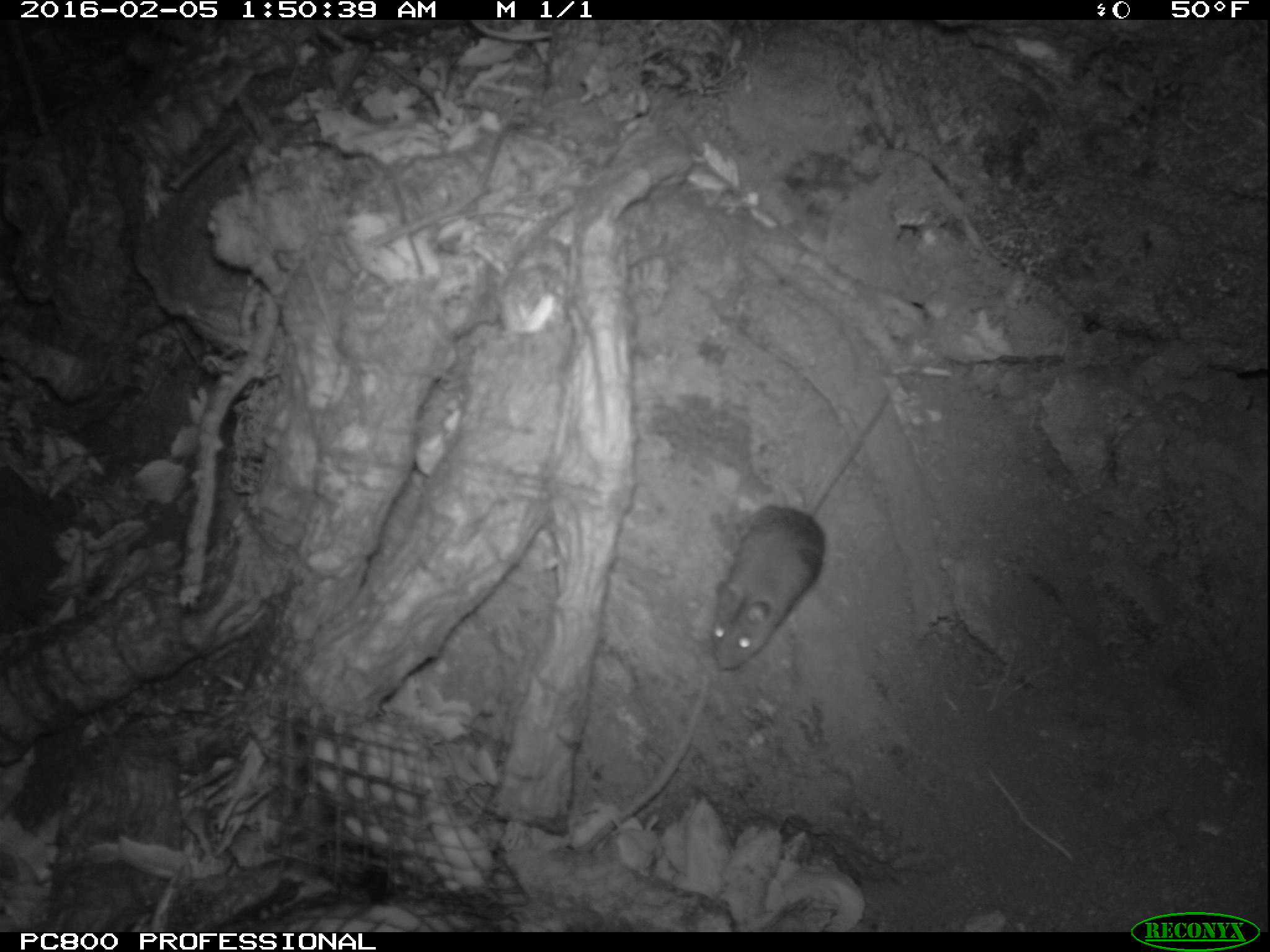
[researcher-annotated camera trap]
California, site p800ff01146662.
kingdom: Animalia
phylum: Chordata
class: Mammalia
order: Rodentia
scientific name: Rodentia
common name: rodent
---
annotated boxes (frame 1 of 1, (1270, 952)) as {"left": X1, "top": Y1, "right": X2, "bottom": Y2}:
rodent: {"left": 711, "top": 387, "right": 892, "bottom": 672}